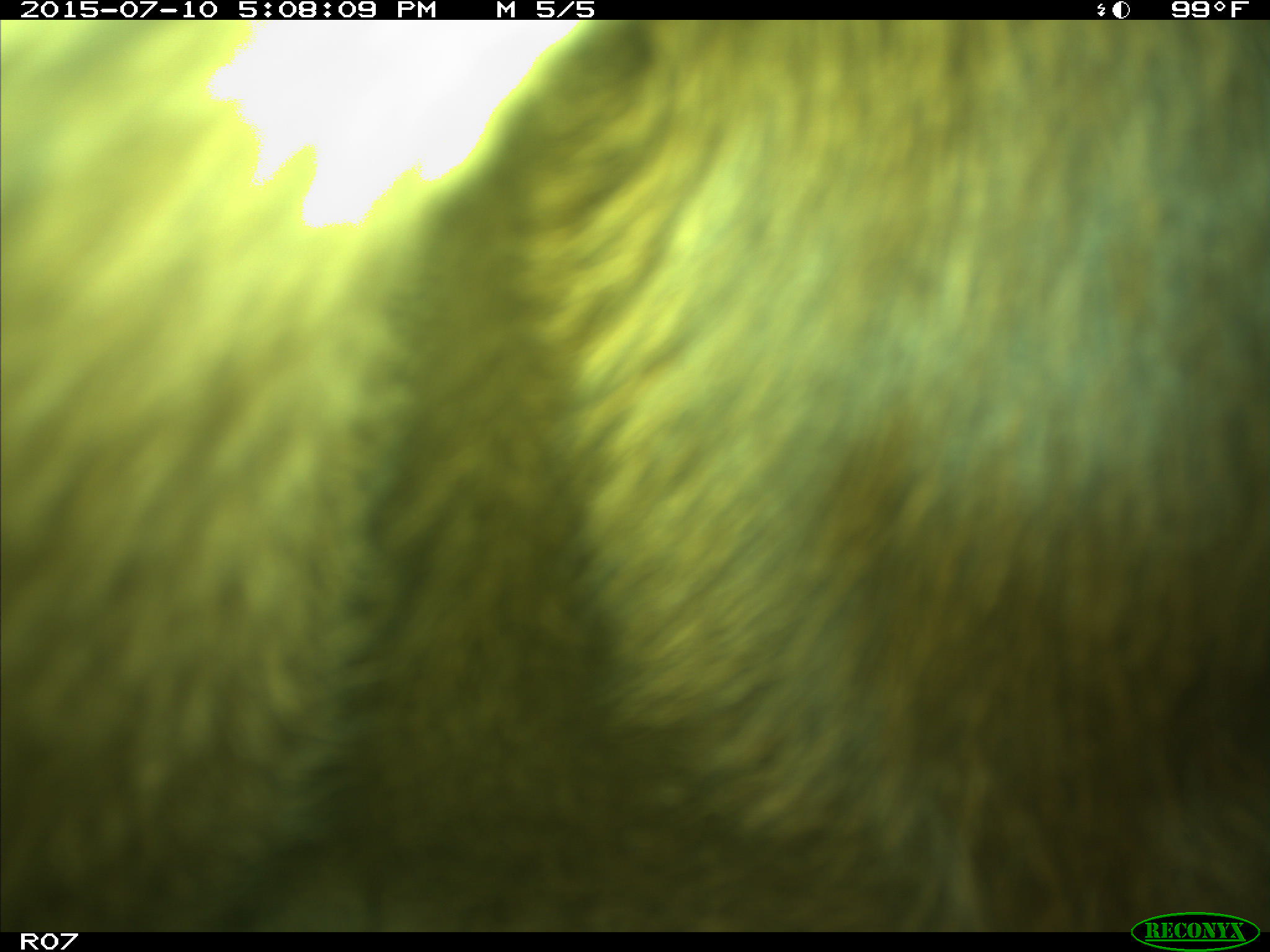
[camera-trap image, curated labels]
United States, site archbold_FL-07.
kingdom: Animalia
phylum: Chordata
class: Mammalia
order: Artiodactyla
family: Bovidae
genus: Bos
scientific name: Bos taurus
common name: domestic cow